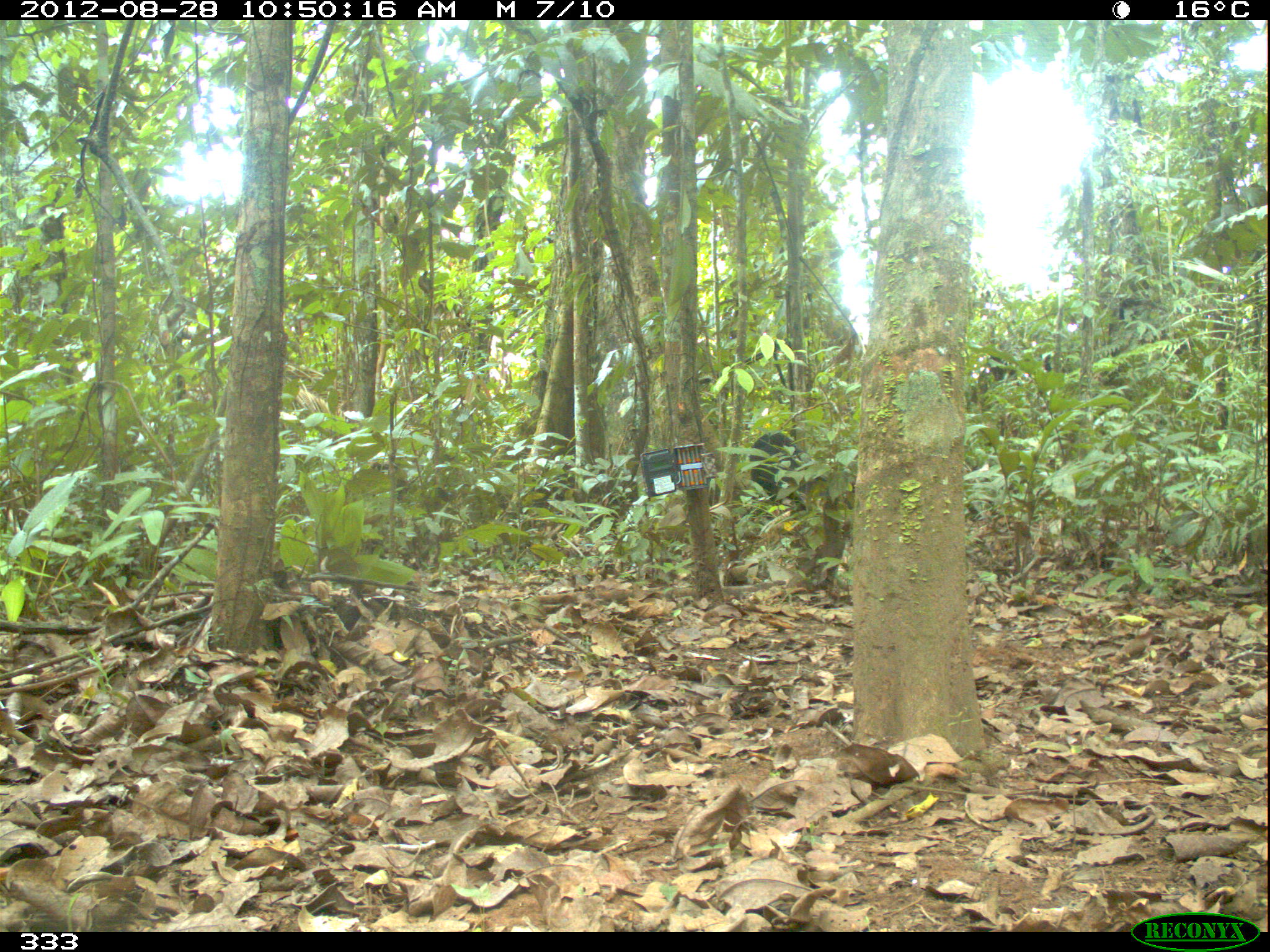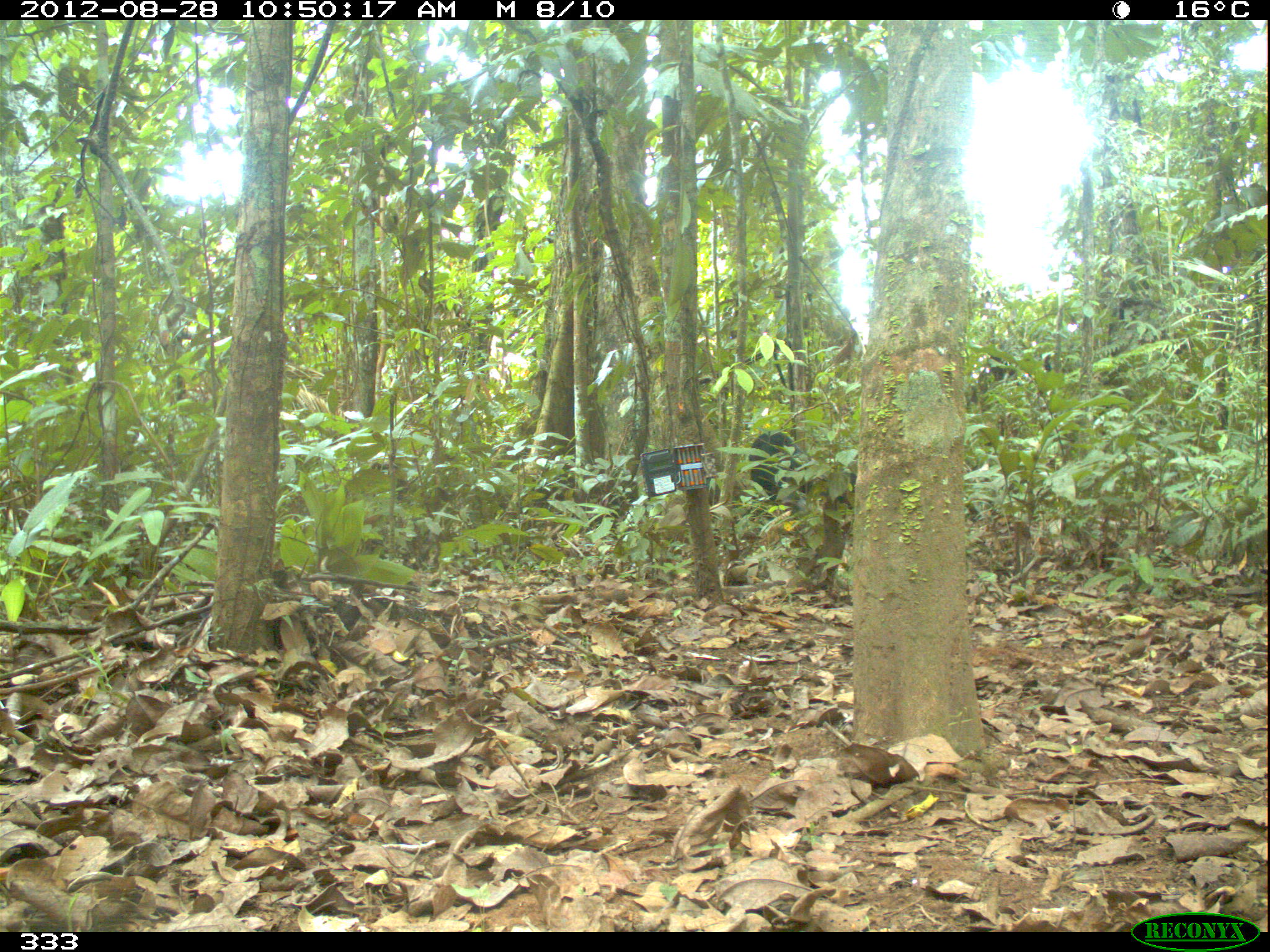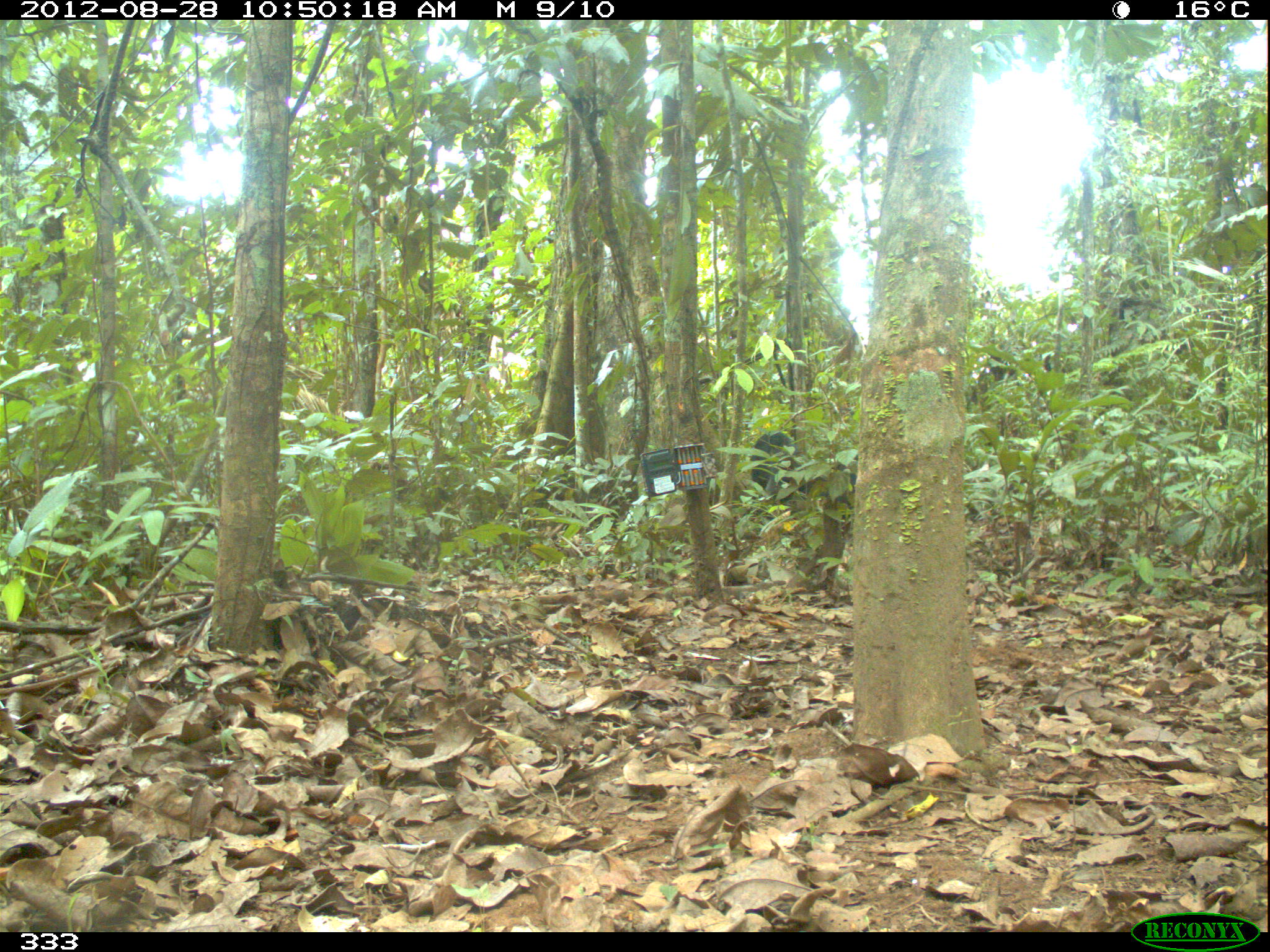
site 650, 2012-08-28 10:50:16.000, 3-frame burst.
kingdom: Animalia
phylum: Chordata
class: Mammalia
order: Artiodactyla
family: Tayassuidae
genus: Tayassu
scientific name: Tayassu pecari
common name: white-lipped peccary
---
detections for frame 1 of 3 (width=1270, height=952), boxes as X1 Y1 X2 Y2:
tayassu pecari: 748 430 827 511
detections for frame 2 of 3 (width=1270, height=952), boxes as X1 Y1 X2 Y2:
tayassu pecari: 747 429 857 515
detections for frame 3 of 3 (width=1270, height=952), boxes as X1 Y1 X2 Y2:
tayassu pecari: 749 429 857 519